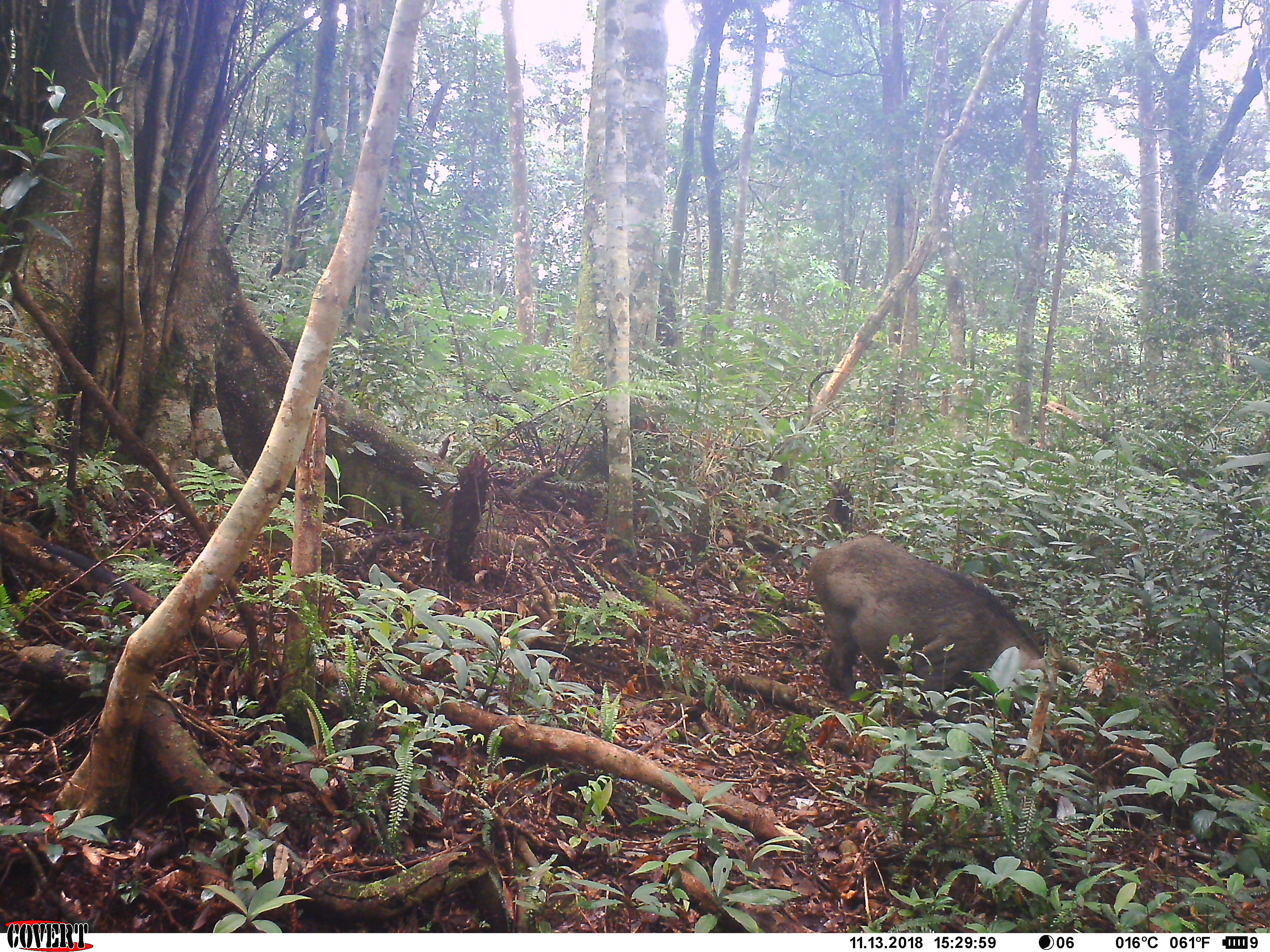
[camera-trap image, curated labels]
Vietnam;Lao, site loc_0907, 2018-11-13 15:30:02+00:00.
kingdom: Animalia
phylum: Chordata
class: Mammalia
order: Artiodactyla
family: Suidae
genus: Sus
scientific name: Sus scrofa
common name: eurasian wild pig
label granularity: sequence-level